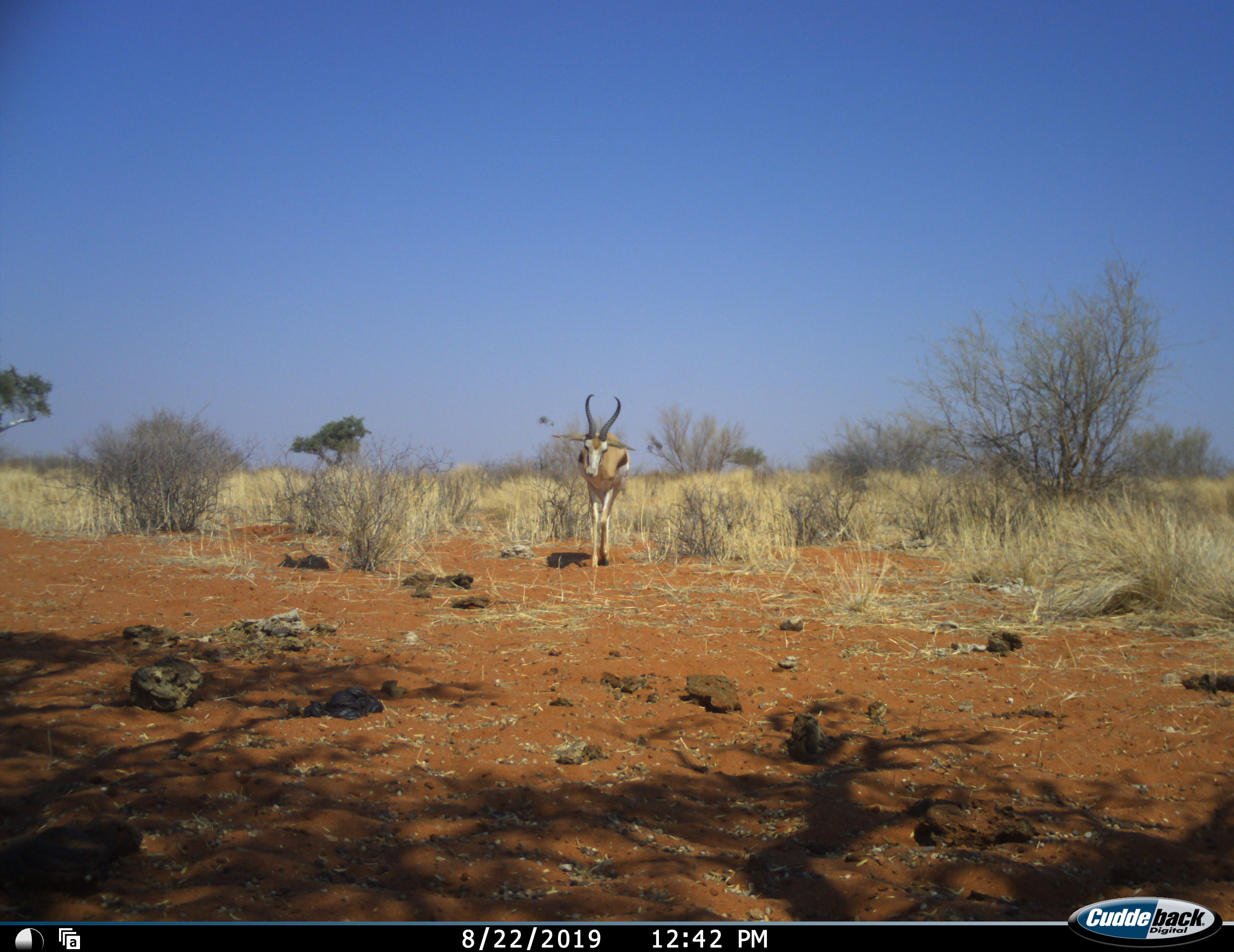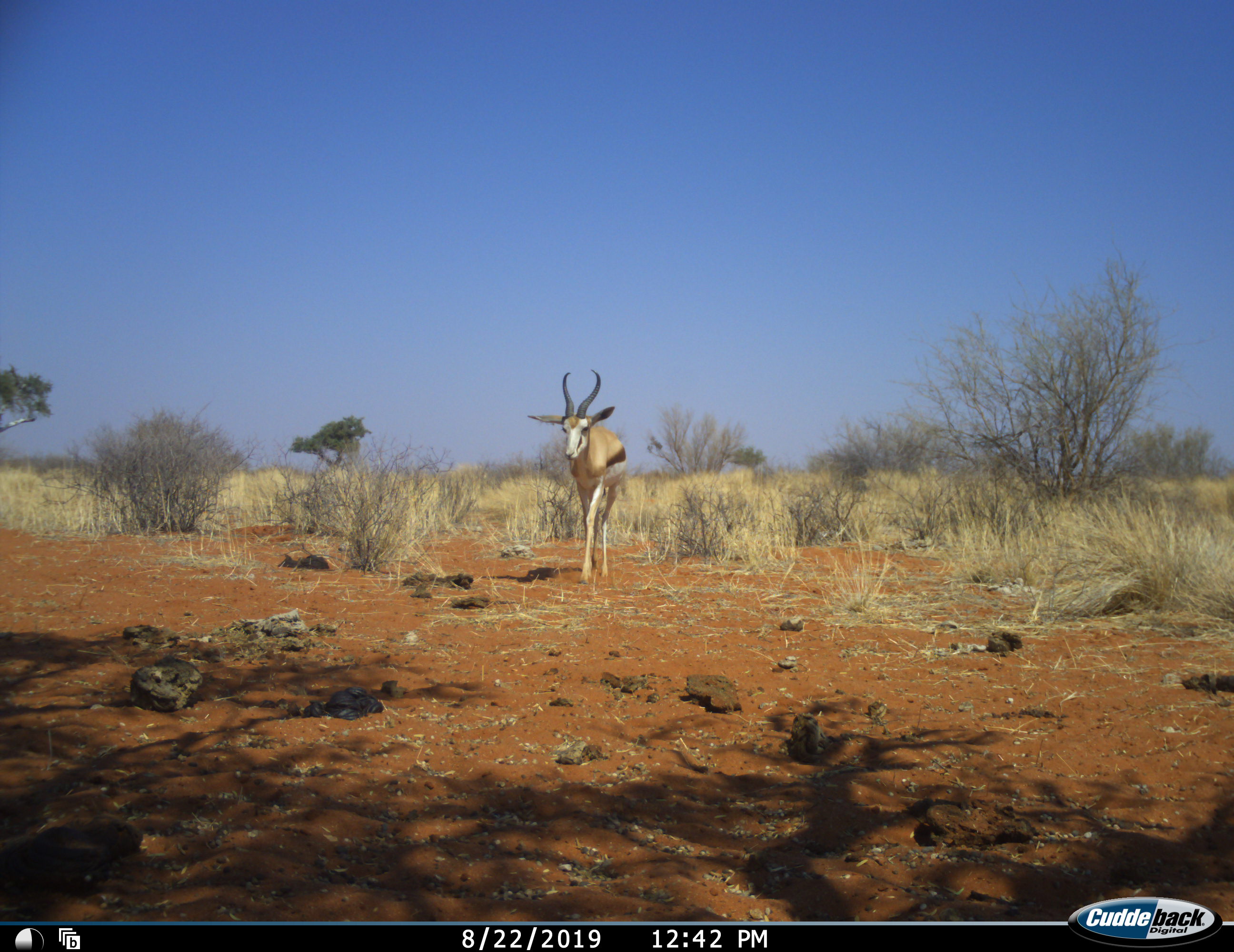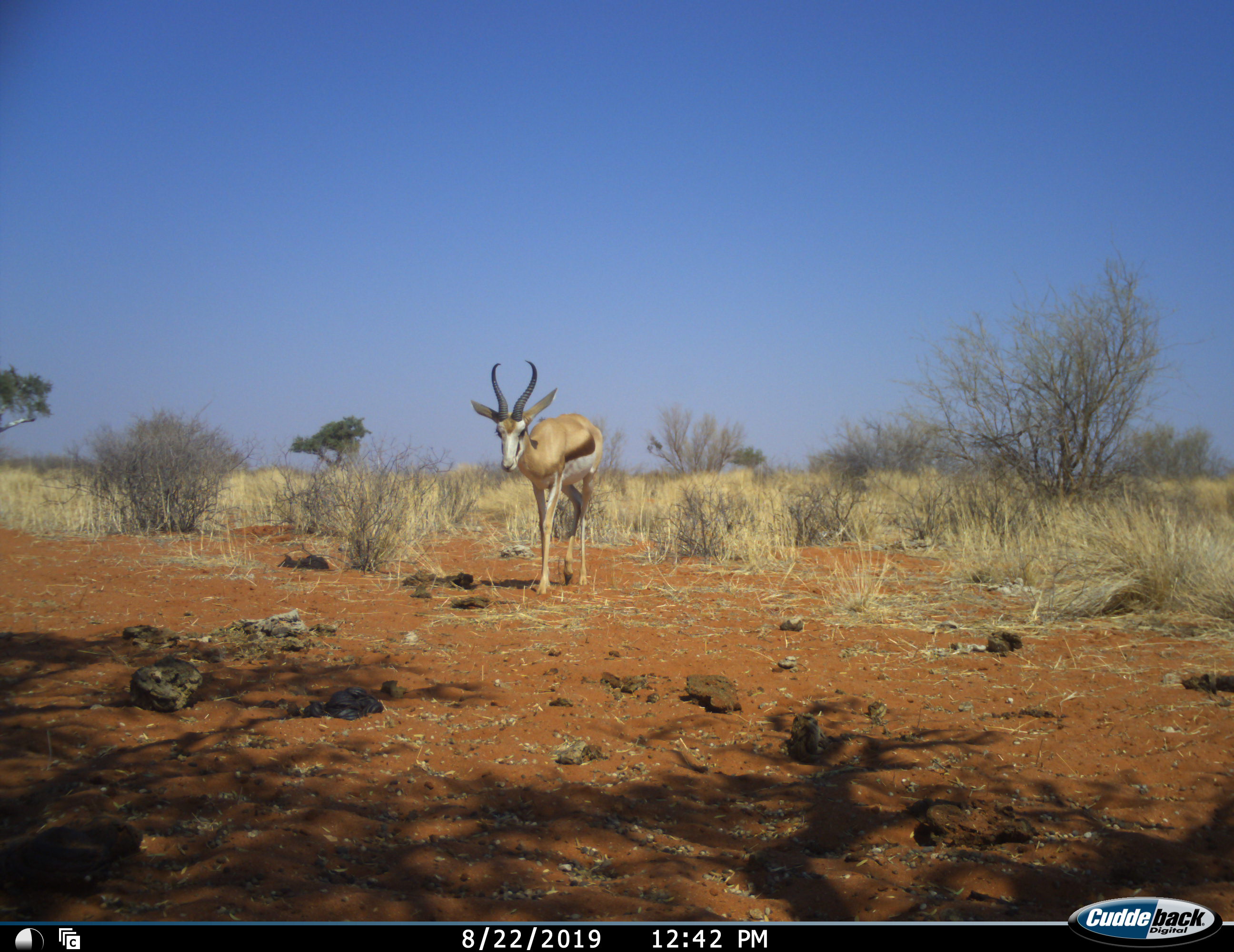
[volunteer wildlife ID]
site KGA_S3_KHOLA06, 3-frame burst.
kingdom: Animalia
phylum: Chordata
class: Mammalia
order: Artiodactyla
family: Bovidae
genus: Antidorcas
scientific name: Antidorcas marsupialis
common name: springbok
Springbok (Antidorcas marsupialis), count 1. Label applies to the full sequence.